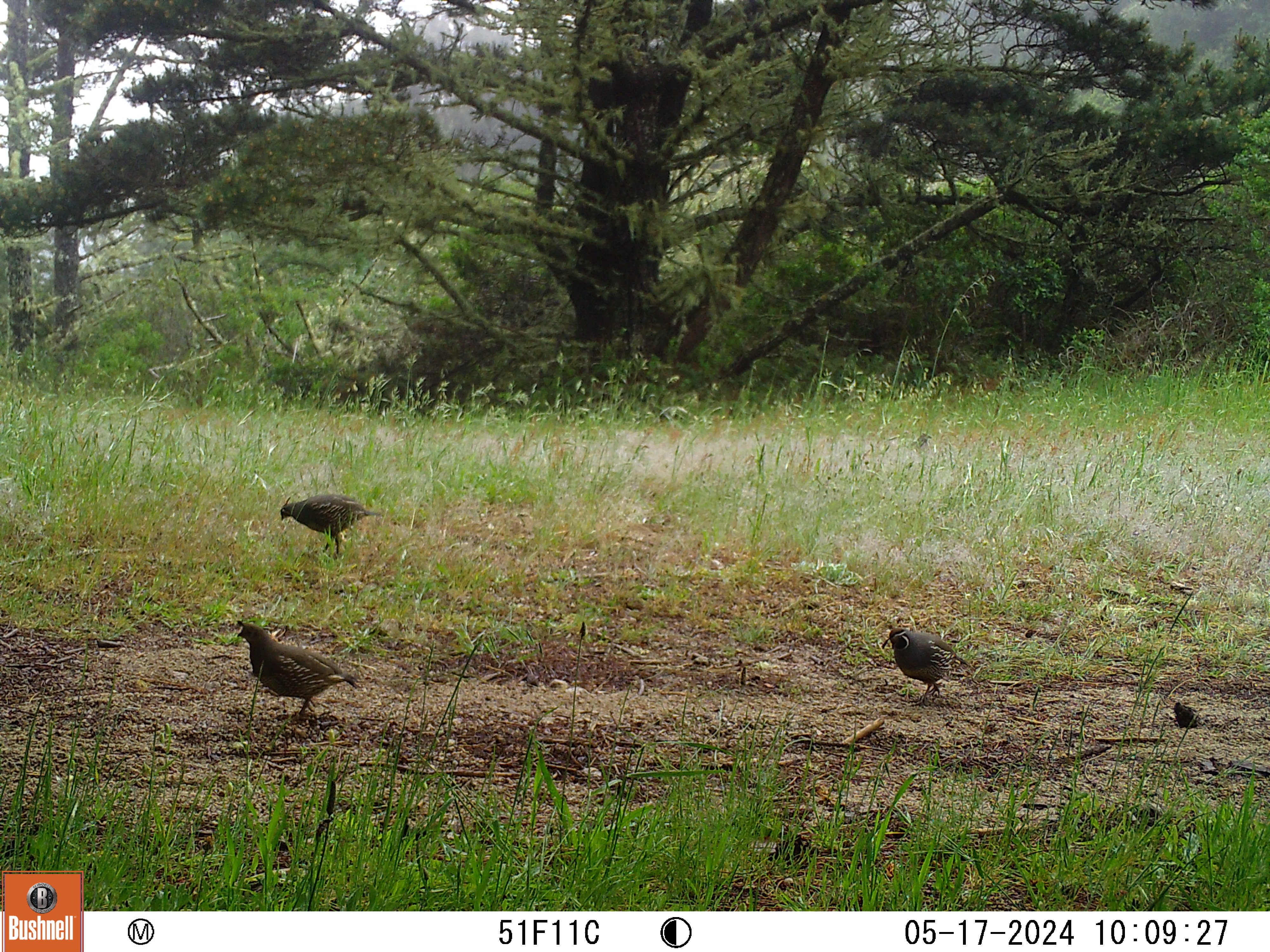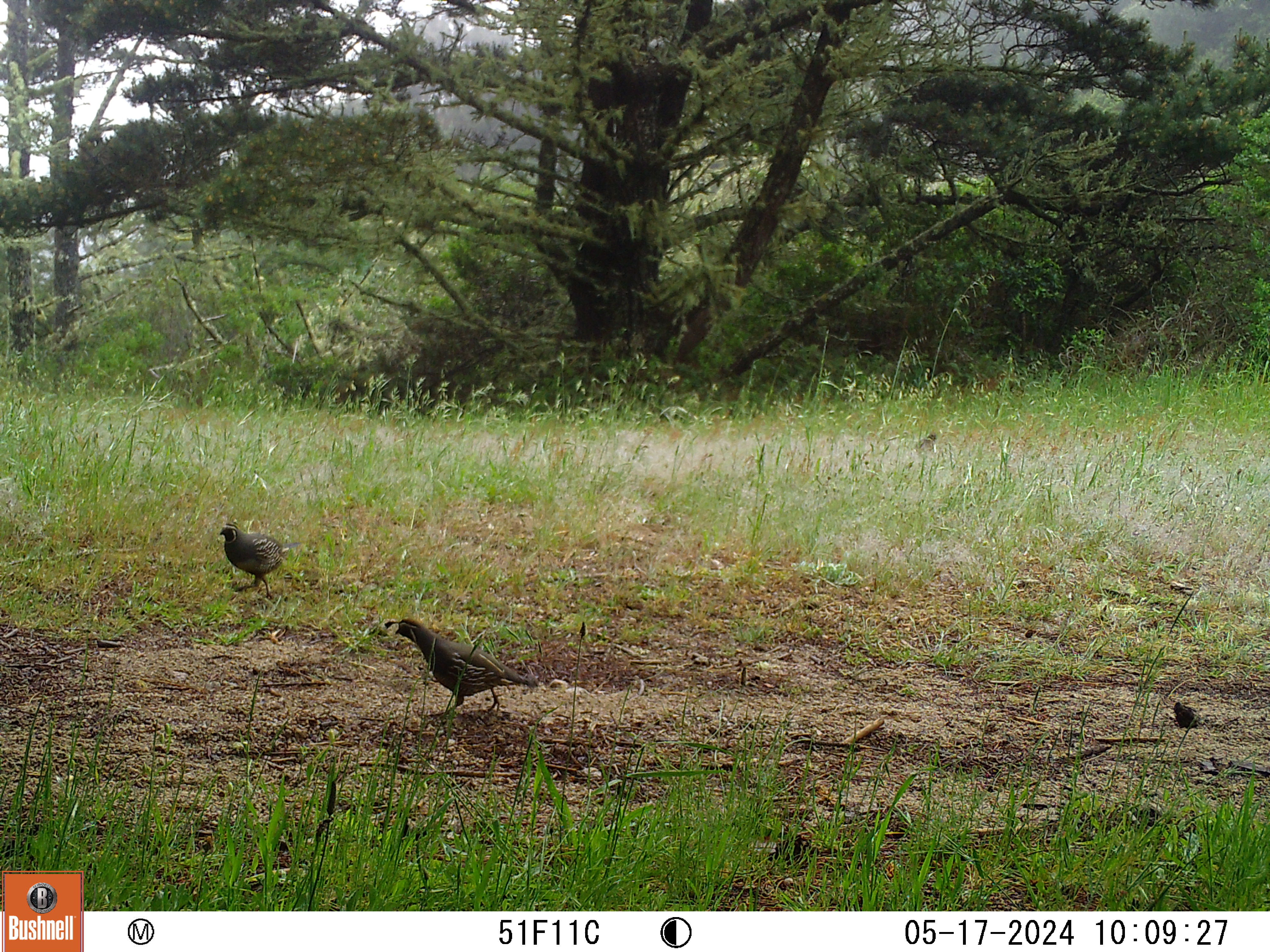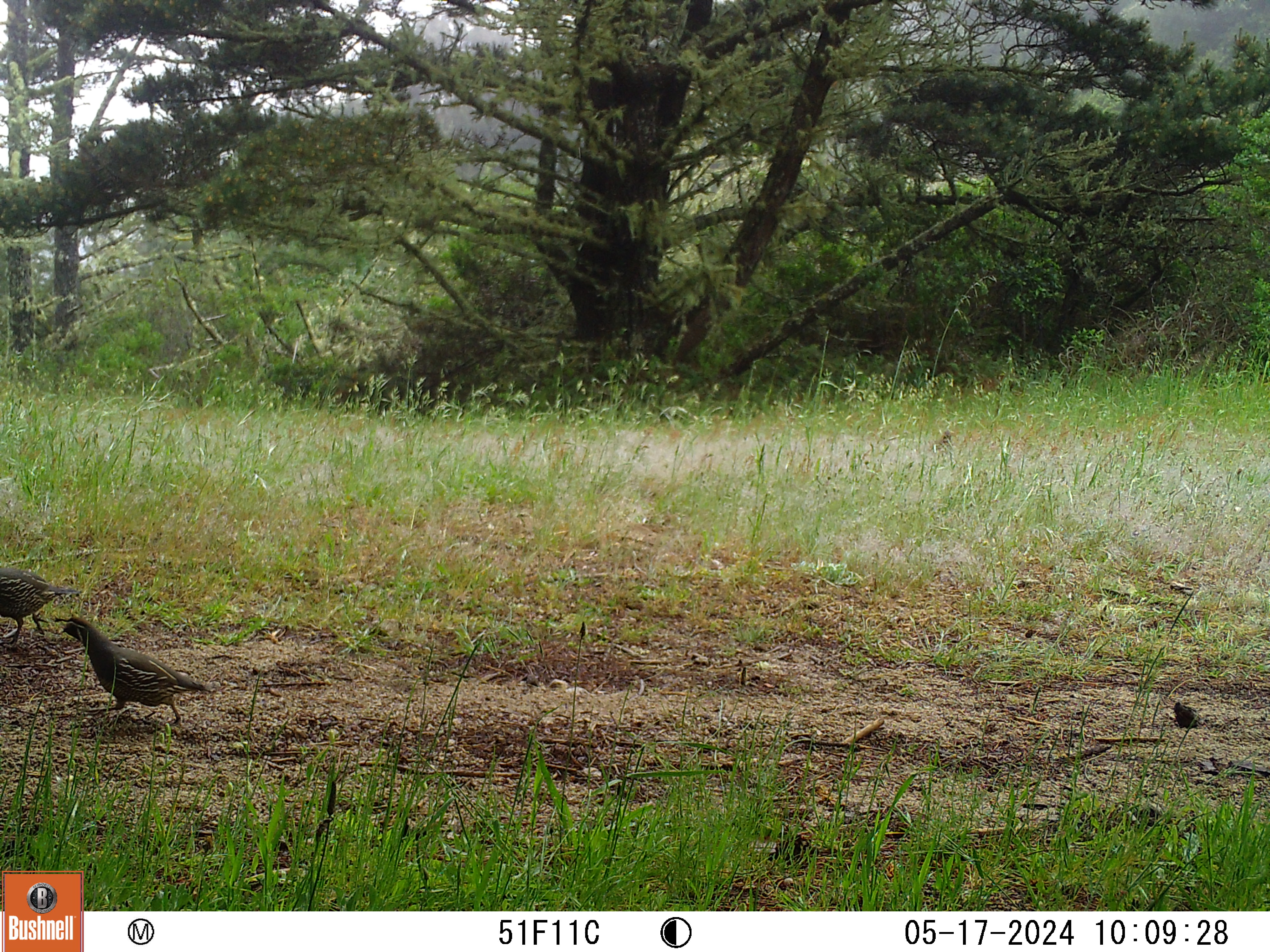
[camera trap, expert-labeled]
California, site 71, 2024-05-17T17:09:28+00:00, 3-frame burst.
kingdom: Animalia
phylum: Chordata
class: Aves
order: Galliformes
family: Odontophoridae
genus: Callipepla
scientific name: Callipepla californica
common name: california quail